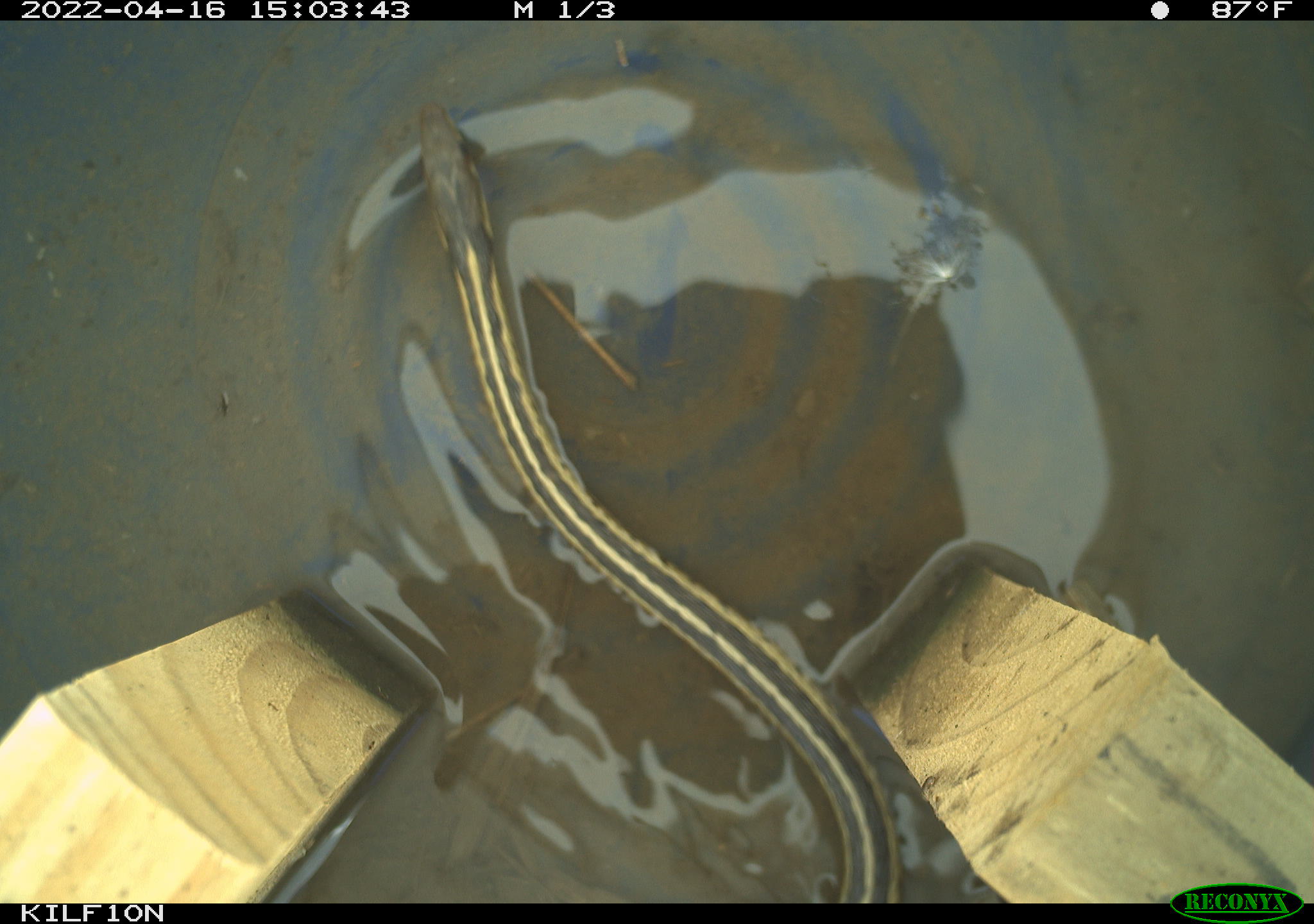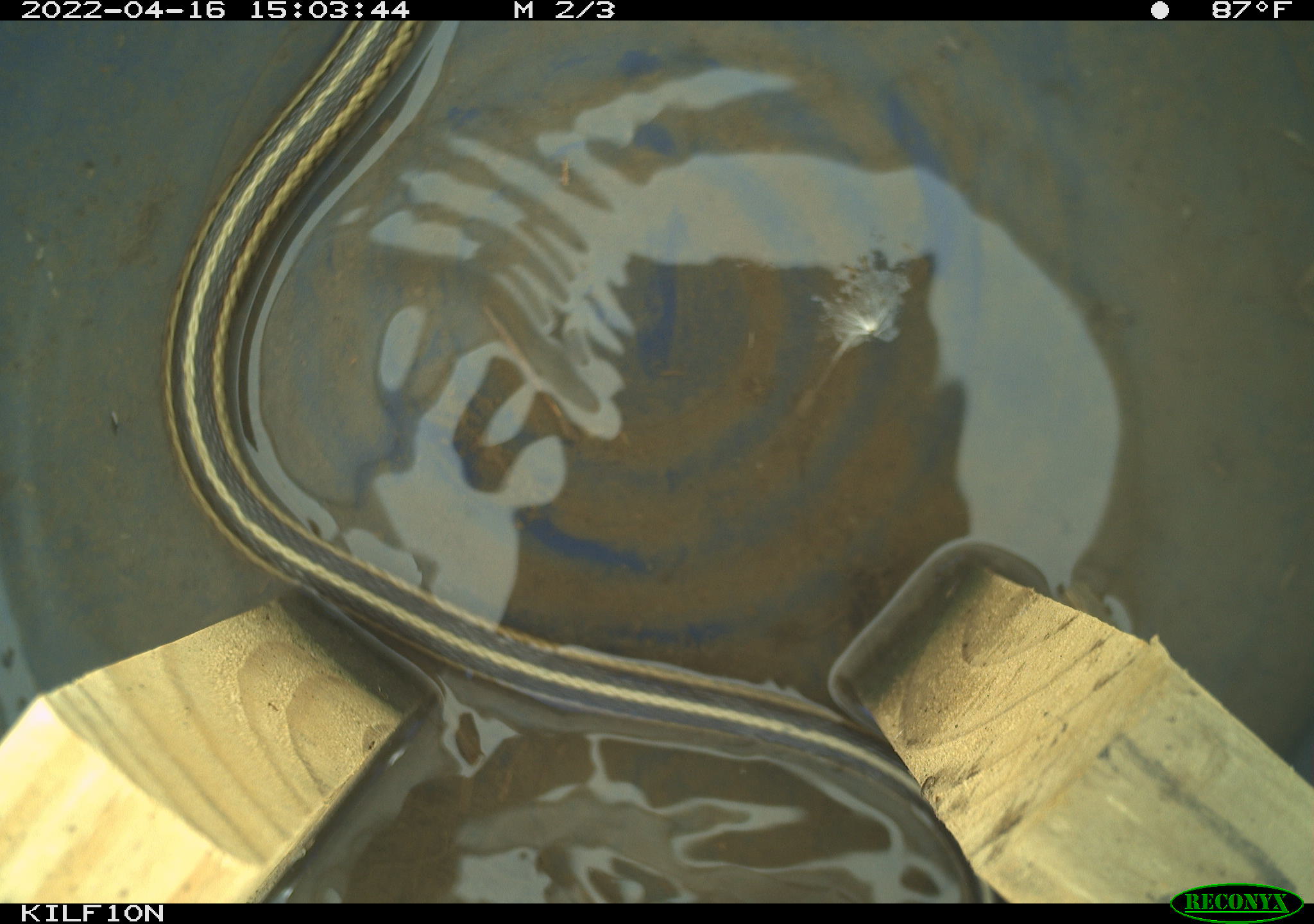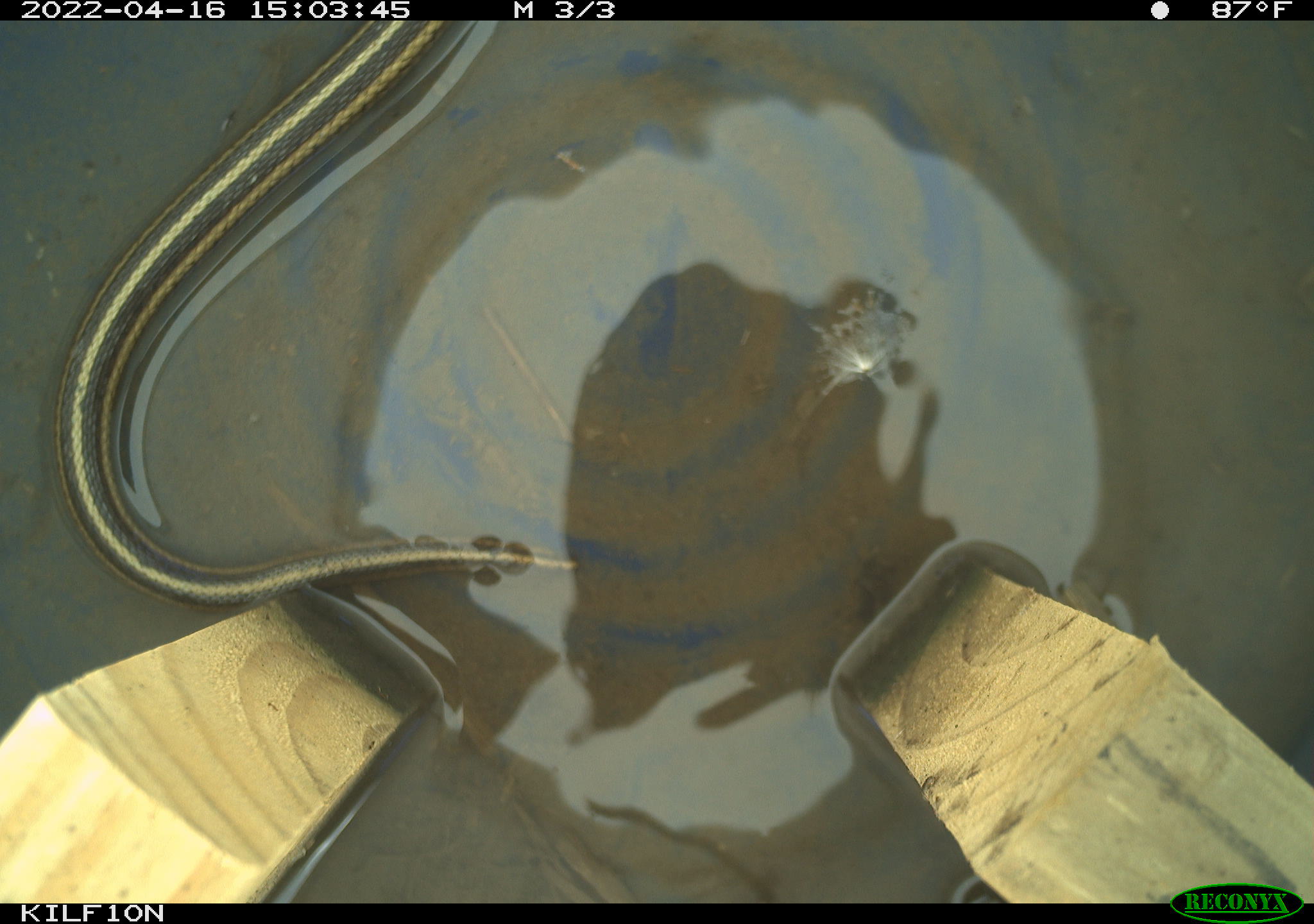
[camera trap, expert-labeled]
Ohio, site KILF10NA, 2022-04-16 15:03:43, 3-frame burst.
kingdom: Animalia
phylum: Chordata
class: Reptilia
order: Squamata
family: Colubridae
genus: Thamnophis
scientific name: Thamnophis sirtalis sirtalis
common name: eastern gartersnake